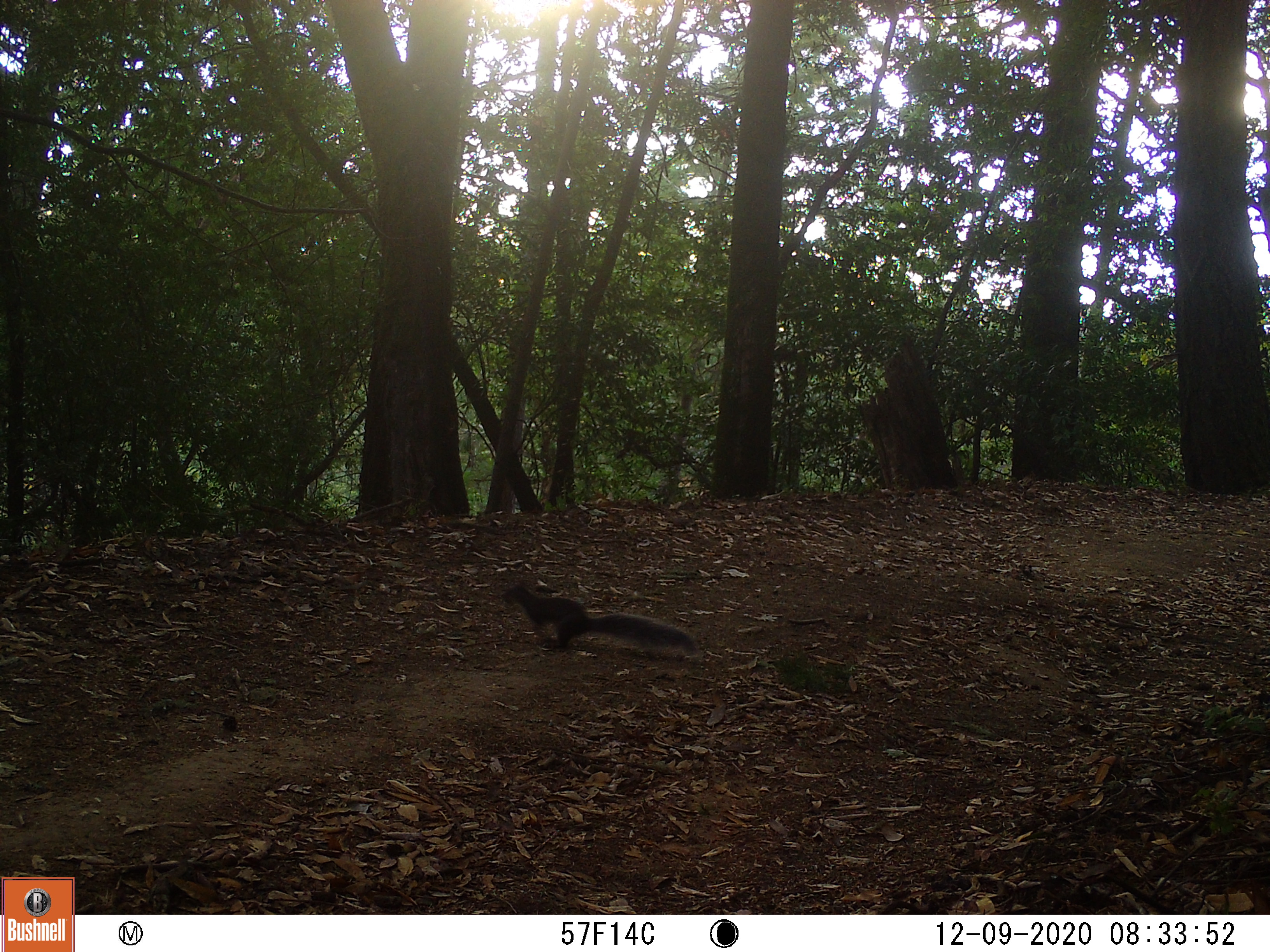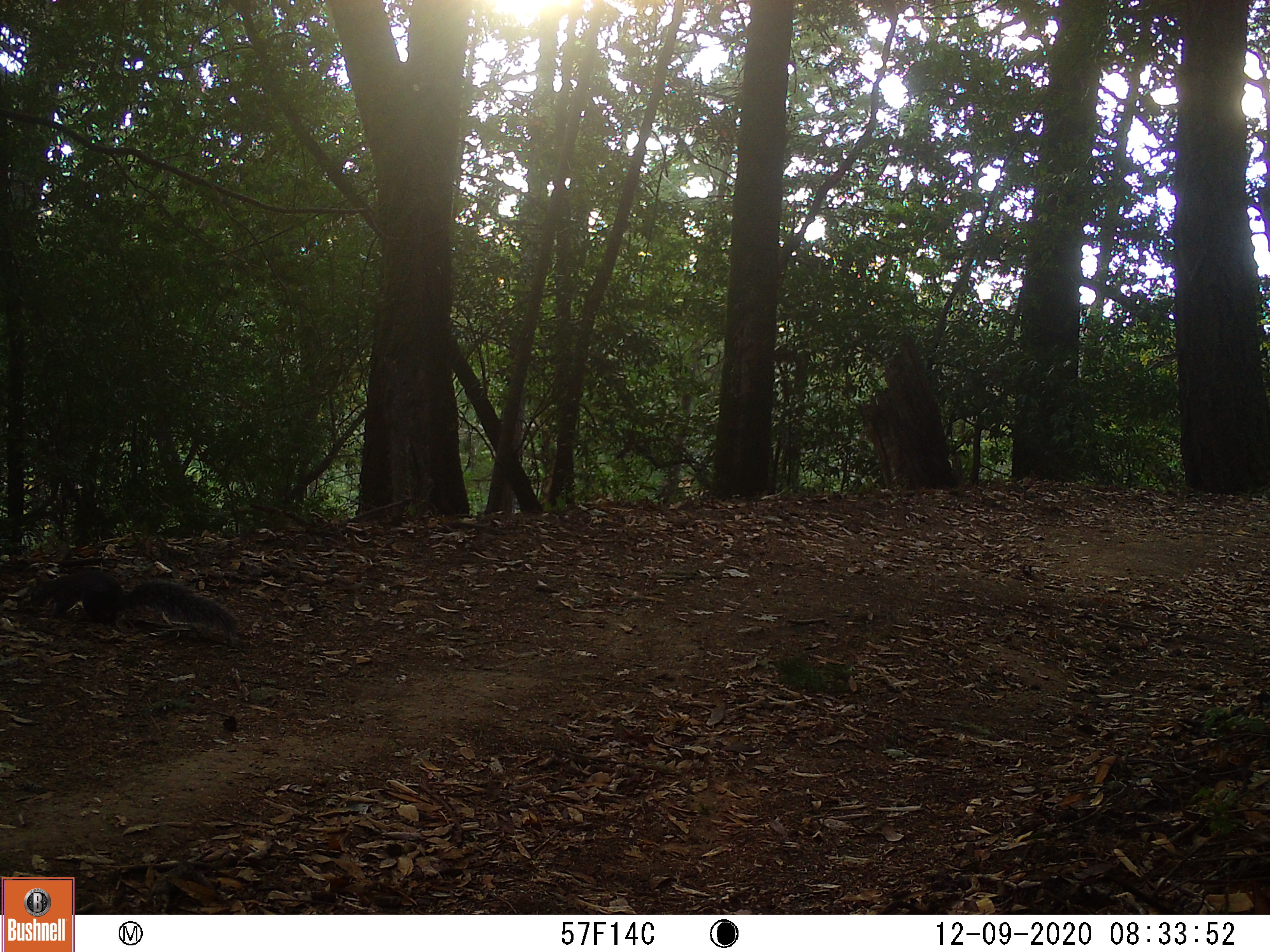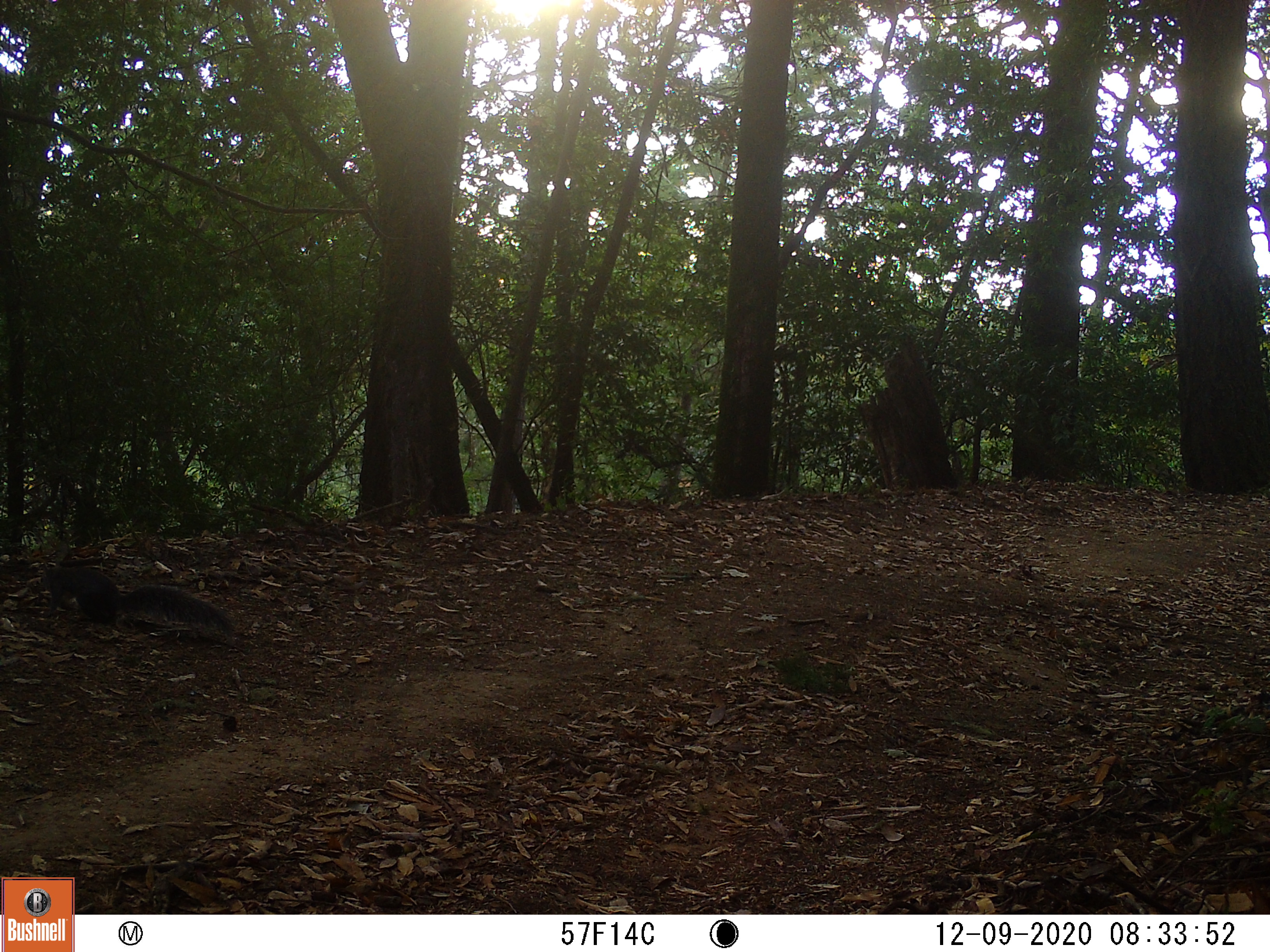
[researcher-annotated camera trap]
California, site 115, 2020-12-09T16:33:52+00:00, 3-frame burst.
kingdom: Animalia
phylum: Chordata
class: Mammalia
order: Rodentia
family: Sciuridae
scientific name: Sciuridae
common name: squirrel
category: unknown squirrel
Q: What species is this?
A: Unknown squirrel (squirrel) (Sciuridae).